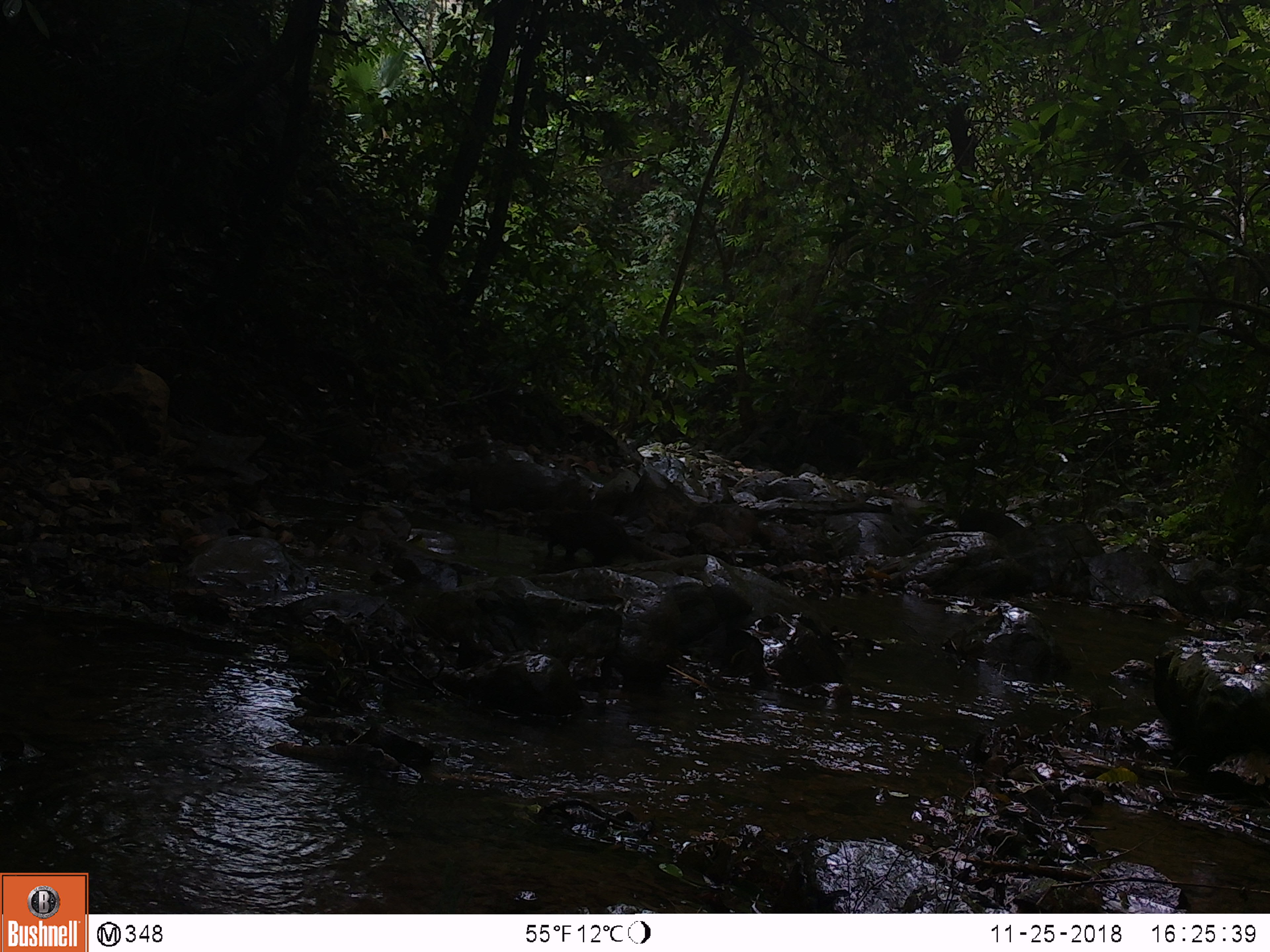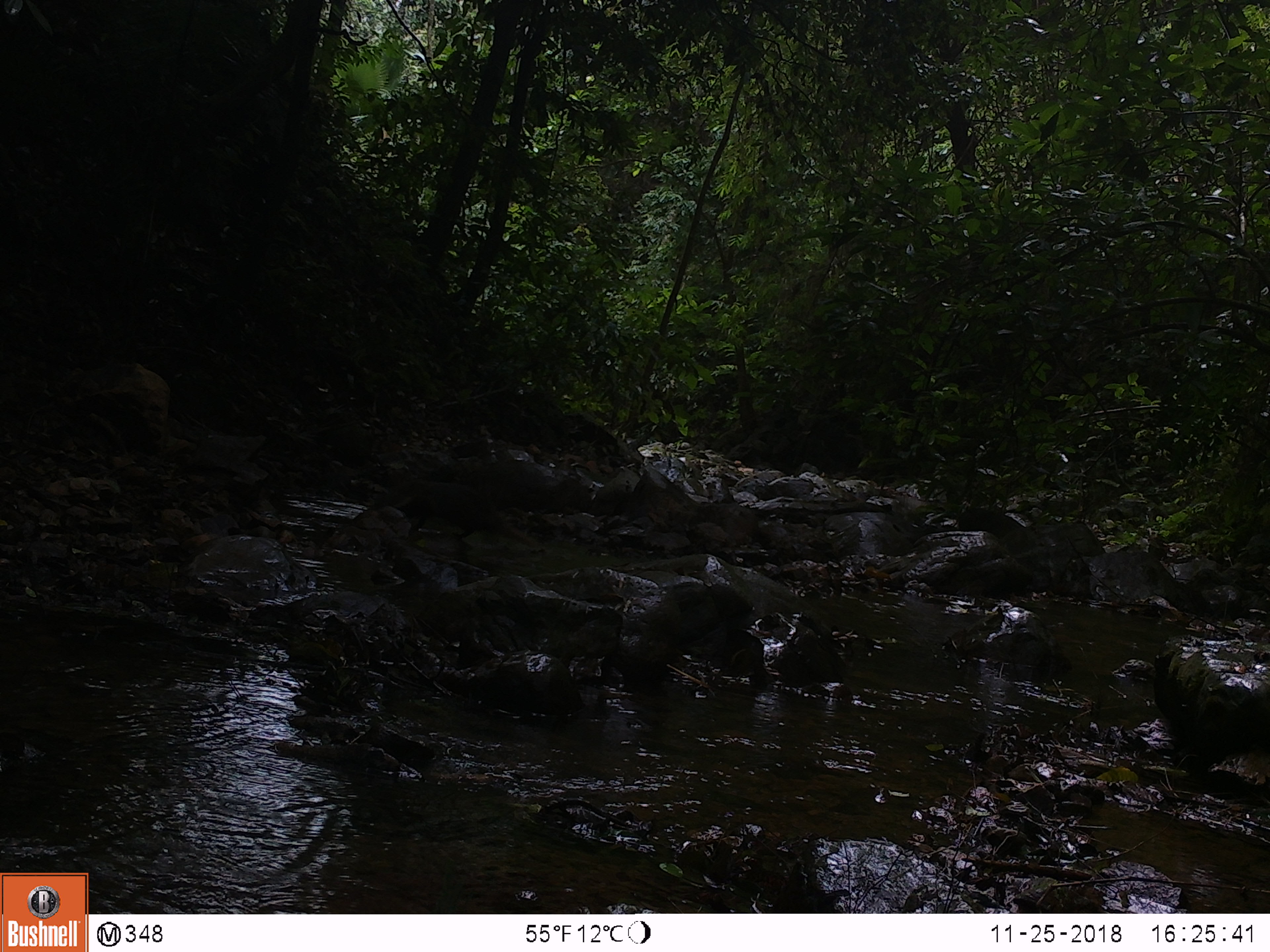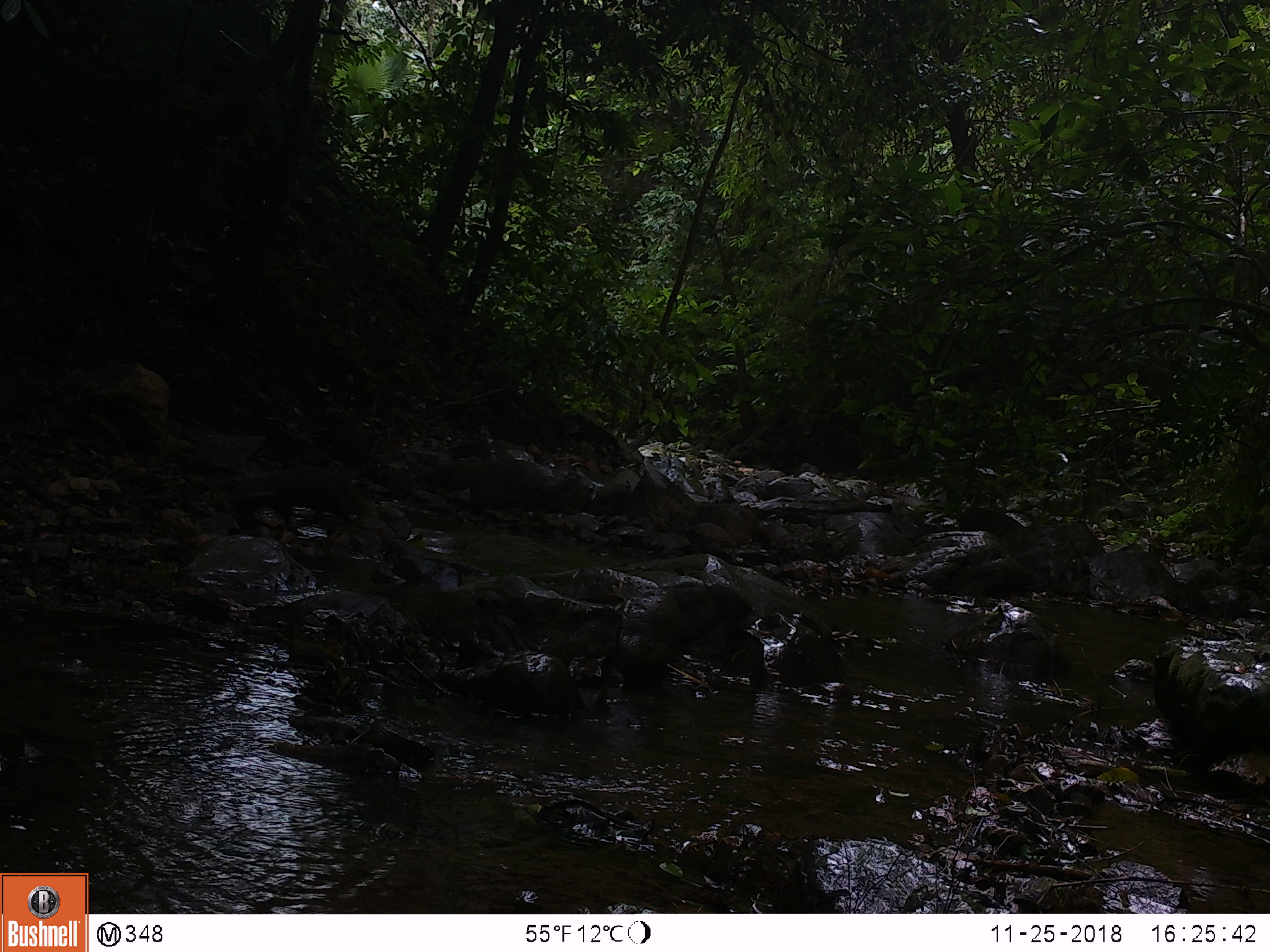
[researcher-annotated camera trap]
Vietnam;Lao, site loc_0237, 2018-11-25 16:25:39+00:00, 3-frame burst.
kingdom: Animalia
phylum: Chordata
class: Mammalia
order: Carnivora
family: Herpestidae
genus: Urva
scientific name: Urva urva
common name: crab-eating mongoose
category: crab eating mongoose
Crab eating mongoose (crab-eating mongoose) (Urva urva). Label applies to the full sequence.